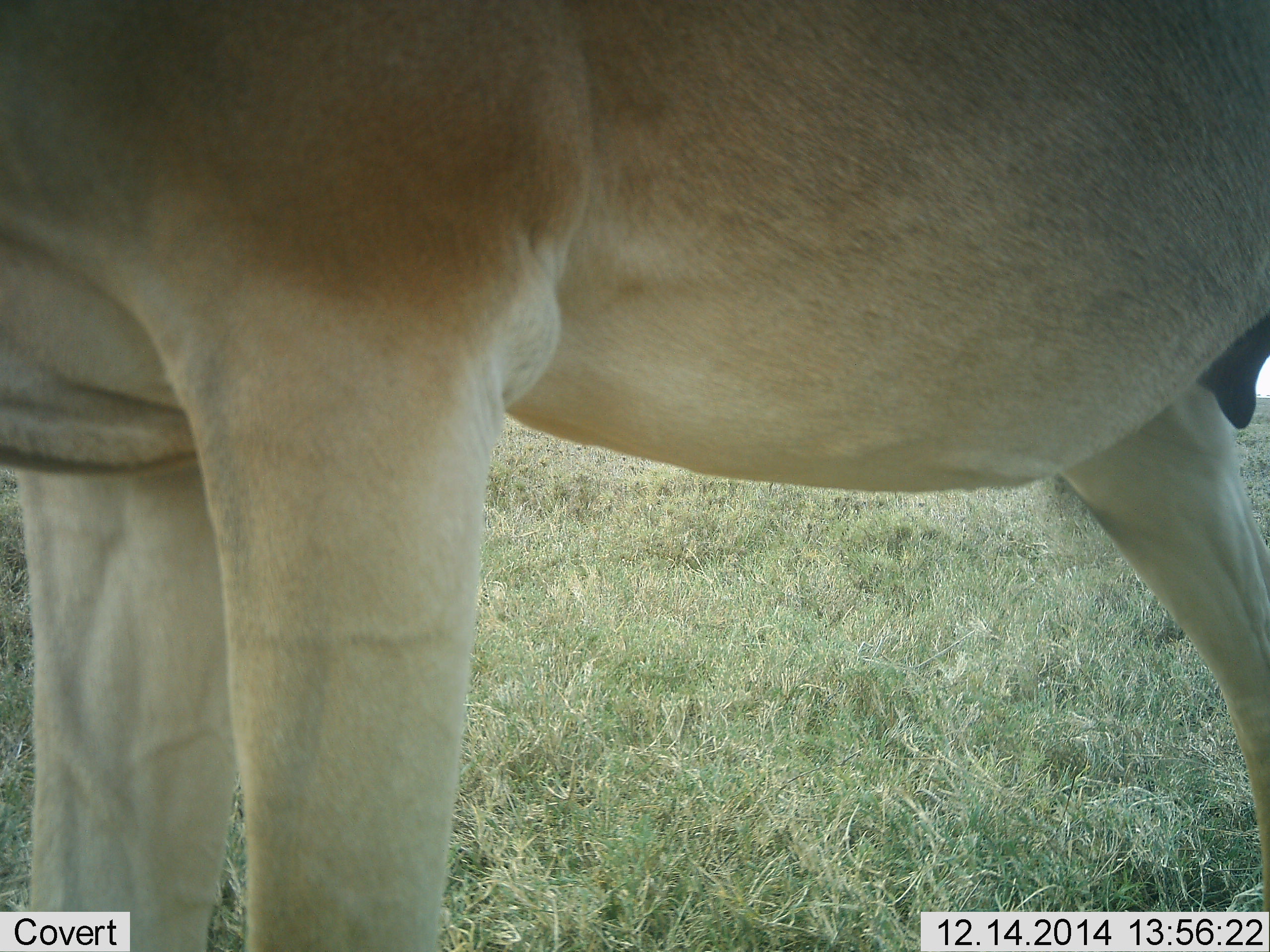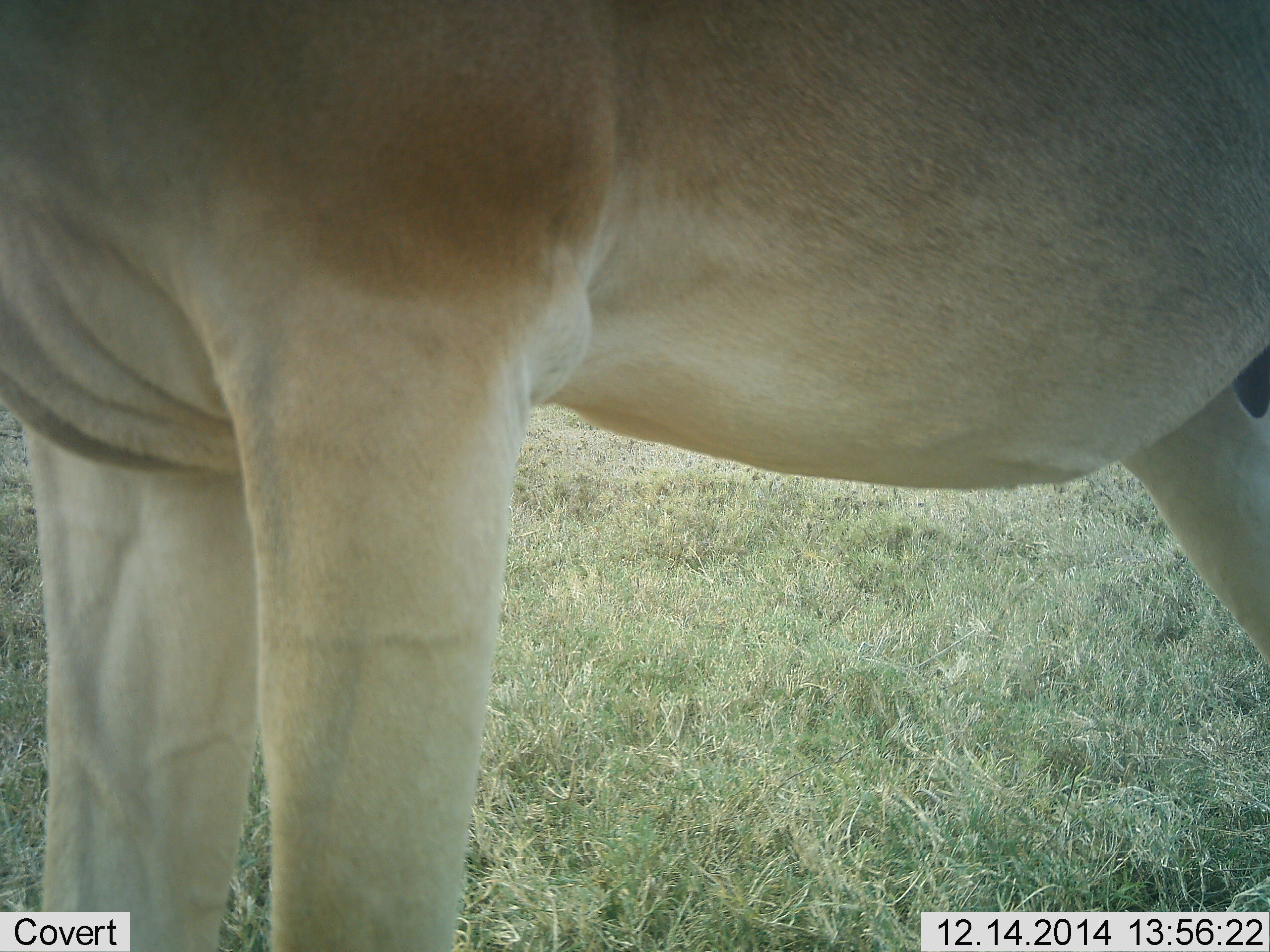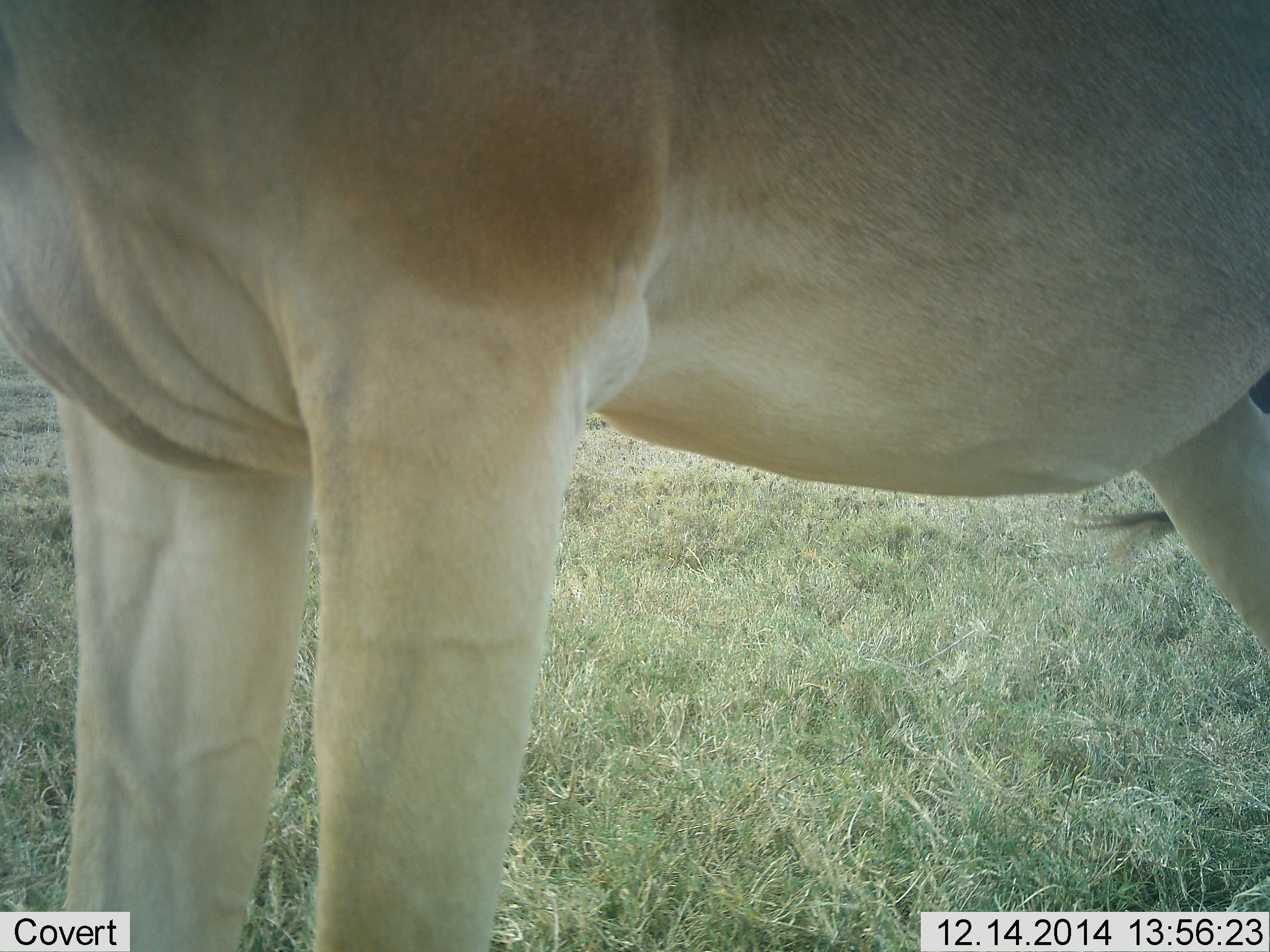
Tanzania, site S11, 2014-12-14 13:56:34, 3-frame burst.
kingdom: Animalia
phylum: Chordata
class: Mammalia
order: Artiodactyla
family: Bovidae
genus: Alcelaphus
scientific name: Alcelaphus buselaphus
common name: hartebeest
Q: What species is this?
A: Hartebeest (Alcelaphus buselaphus).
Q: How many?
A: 1.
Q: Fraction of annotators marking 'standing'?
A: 100%.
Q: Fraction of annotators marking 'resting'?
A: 0%.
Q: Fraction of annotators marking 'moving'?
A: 0%.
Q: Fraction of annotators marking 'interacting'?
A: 0%.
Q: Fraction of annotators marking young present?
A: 0%.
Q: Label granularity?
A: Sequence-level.